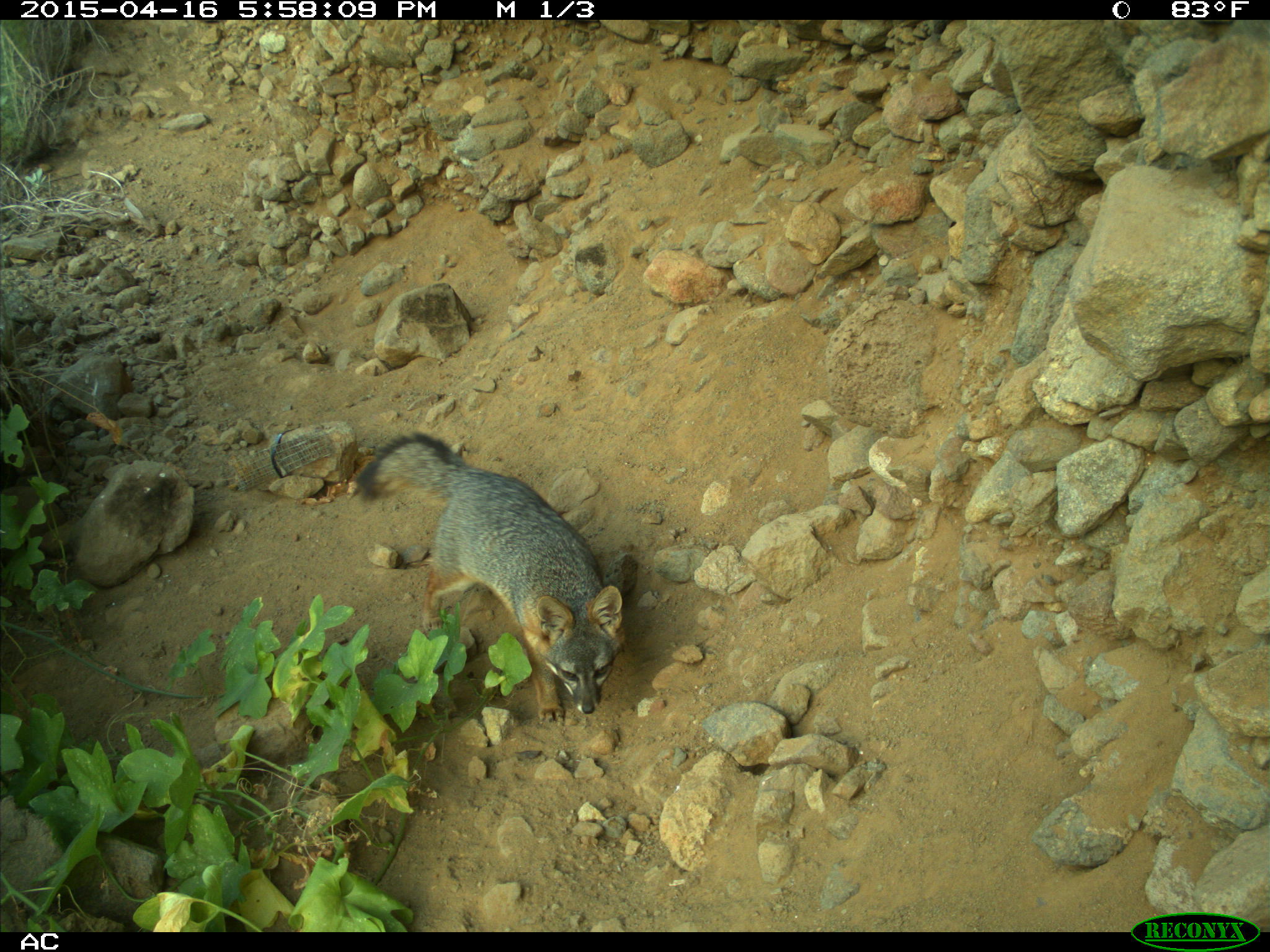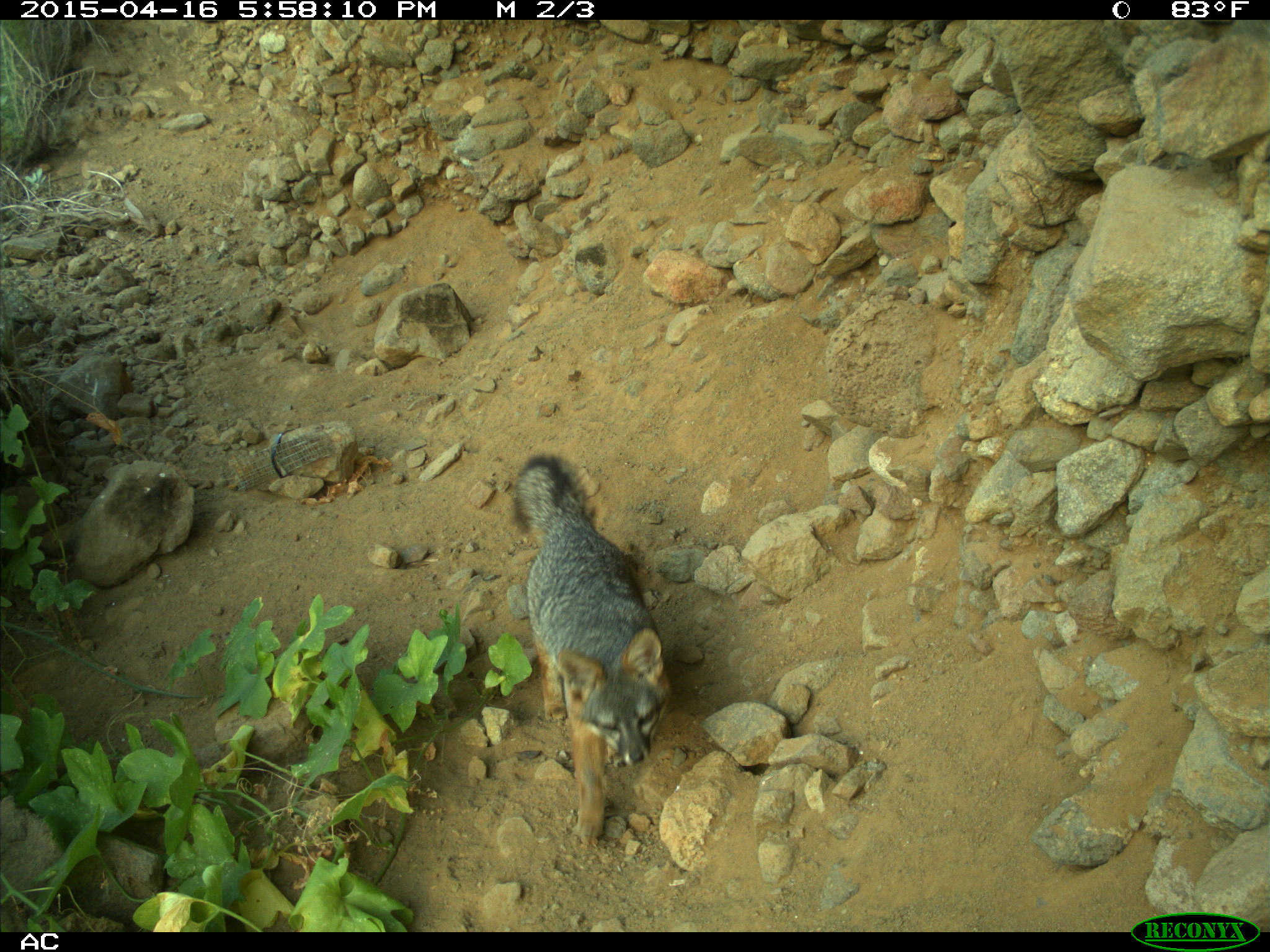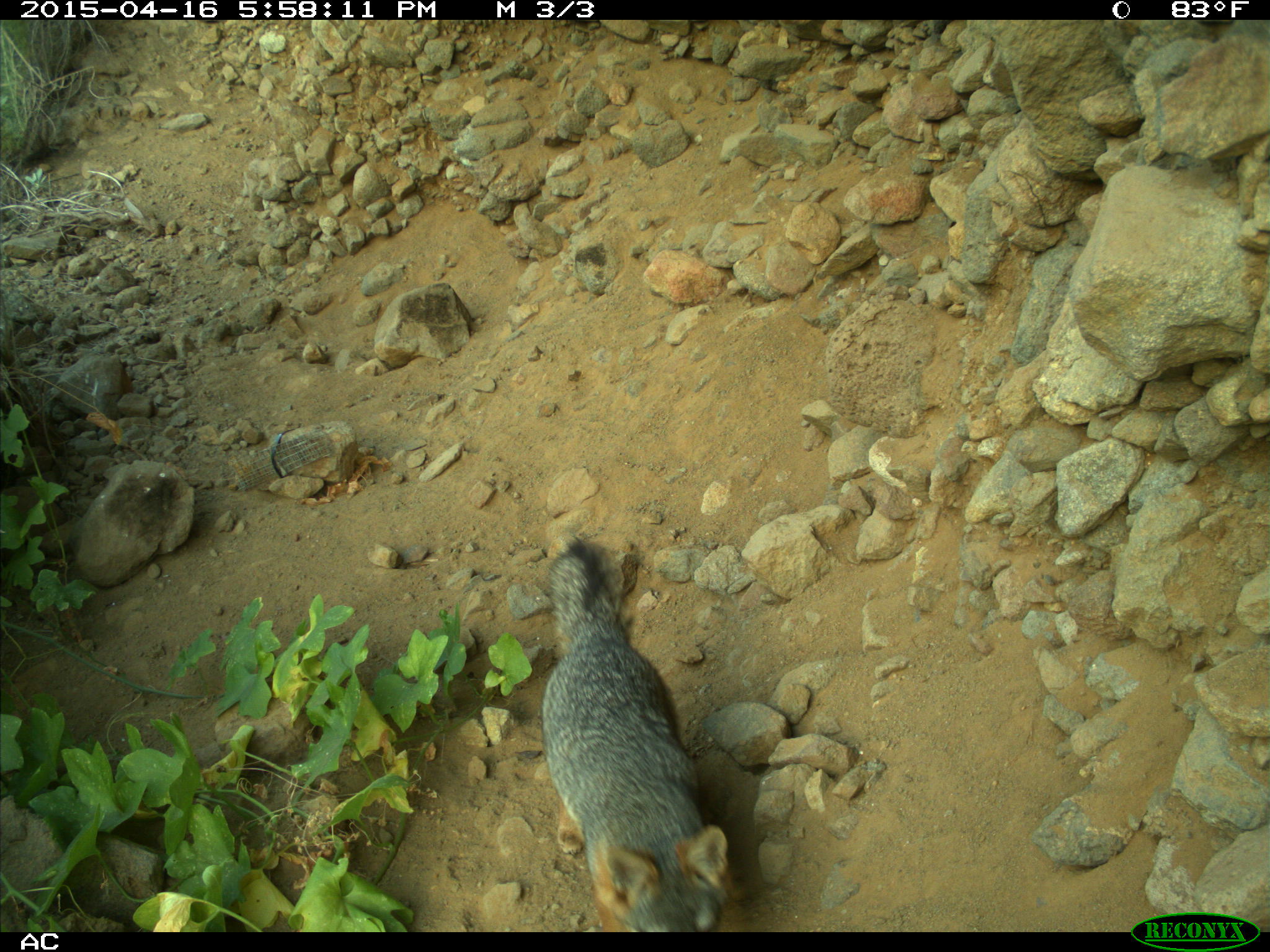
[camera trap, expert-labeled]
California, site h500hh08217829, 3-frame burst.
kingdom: Animalia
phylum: Chordata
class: Mammalia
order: Carnivora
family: Canidae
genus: Urocyon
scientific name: Urocyon littoralis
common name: island fox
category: fox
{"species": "fox (island fox) (Urocyon littoralis)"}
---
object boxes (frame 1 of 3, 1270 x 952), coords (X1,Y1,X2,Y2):
fox: (355,433,625,723)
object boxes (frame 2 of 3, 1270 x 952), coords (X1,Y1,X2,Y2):
fox: (510,454,672,838)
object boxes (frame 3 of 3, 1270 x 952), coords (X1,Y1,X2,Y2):
fox: (541,540,736,932)